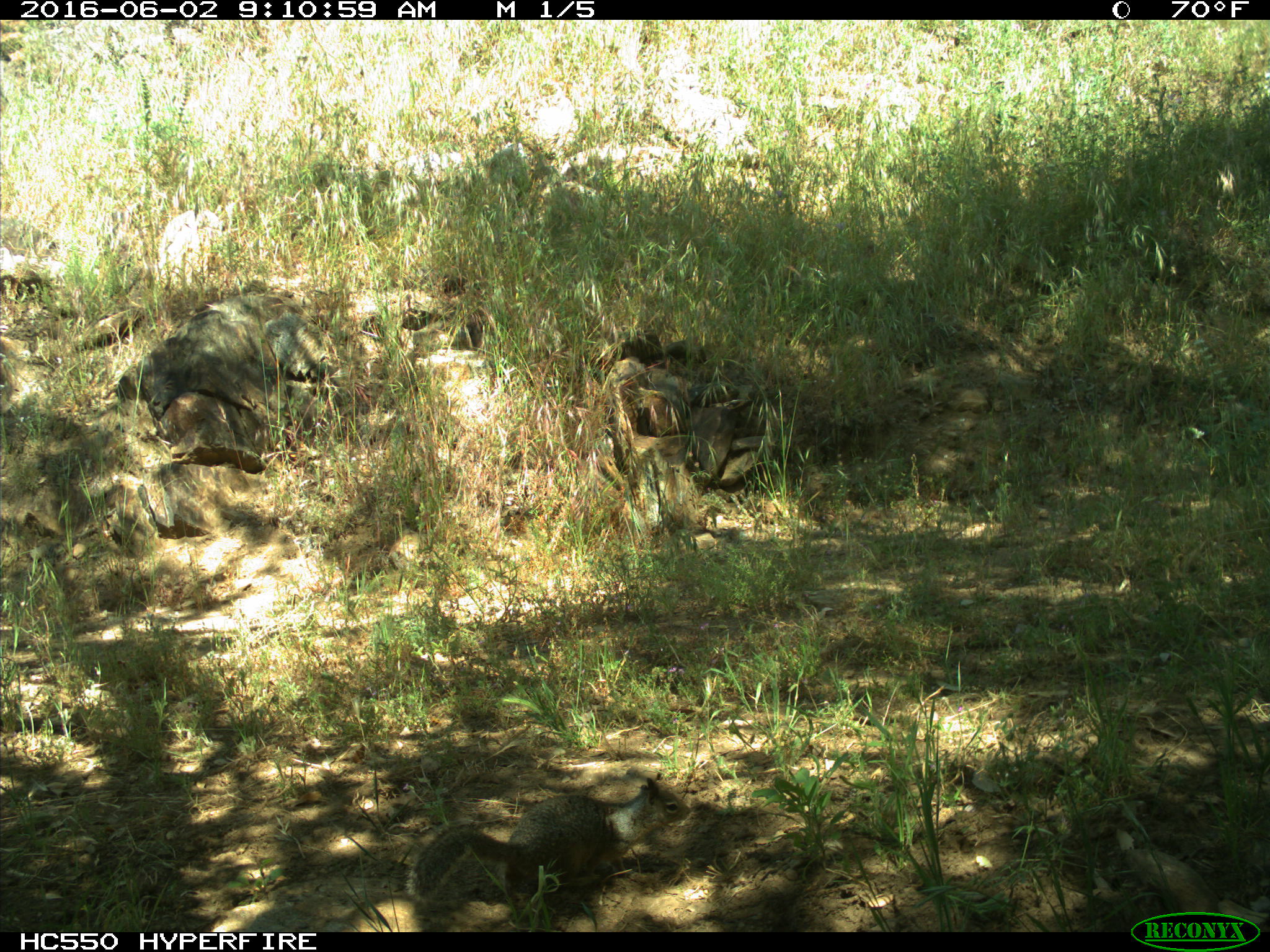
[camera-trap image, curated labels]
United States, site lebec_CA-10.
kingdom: Animalia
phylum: Chordata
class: Mammalia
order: Rodentia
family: Sciuridae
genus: Otospermophilus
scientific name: Otospermophilus beecheyi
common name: california ground squirrel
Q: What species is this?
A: Otospermophilus beecheyi (california ground squirrel).